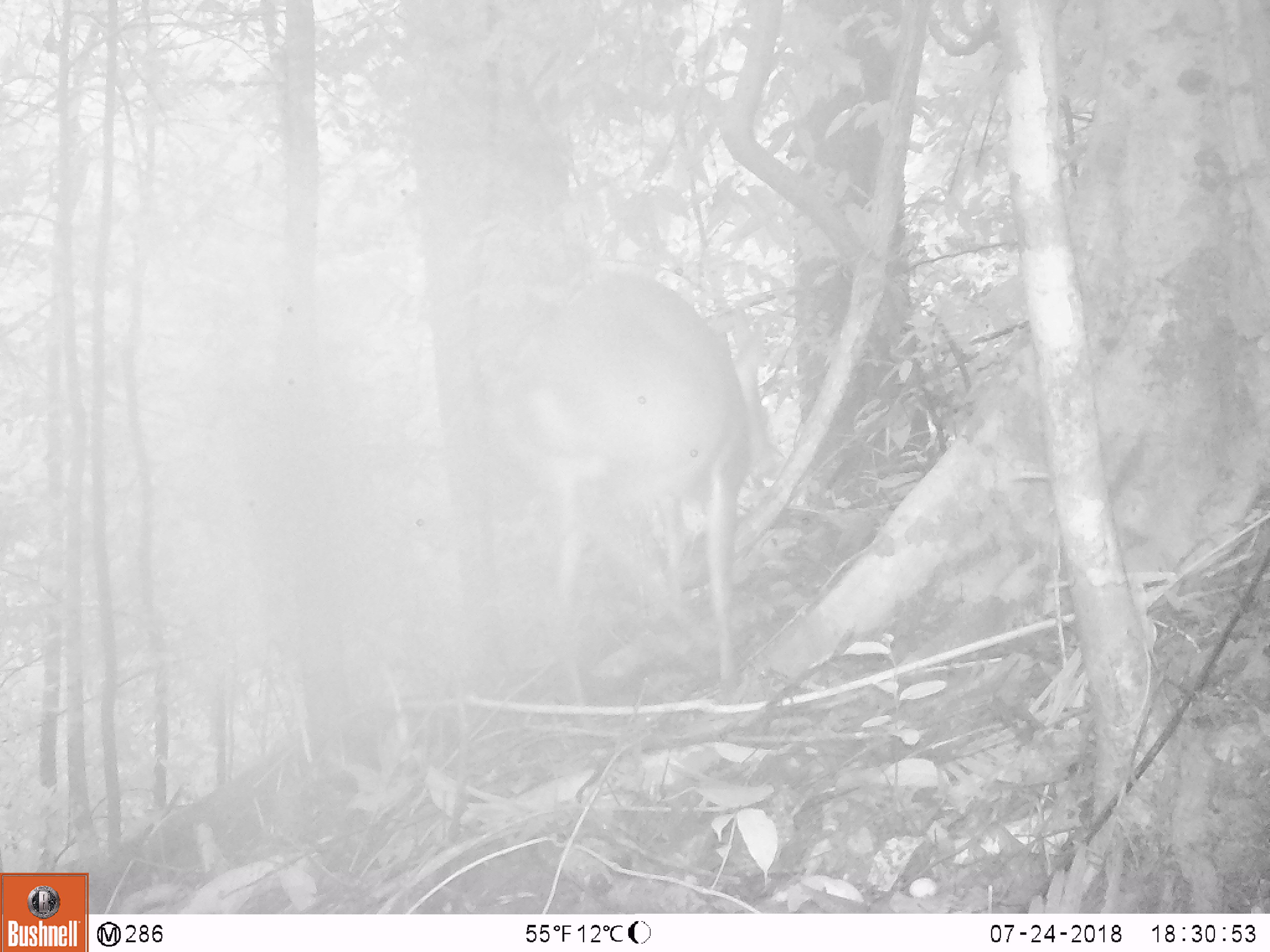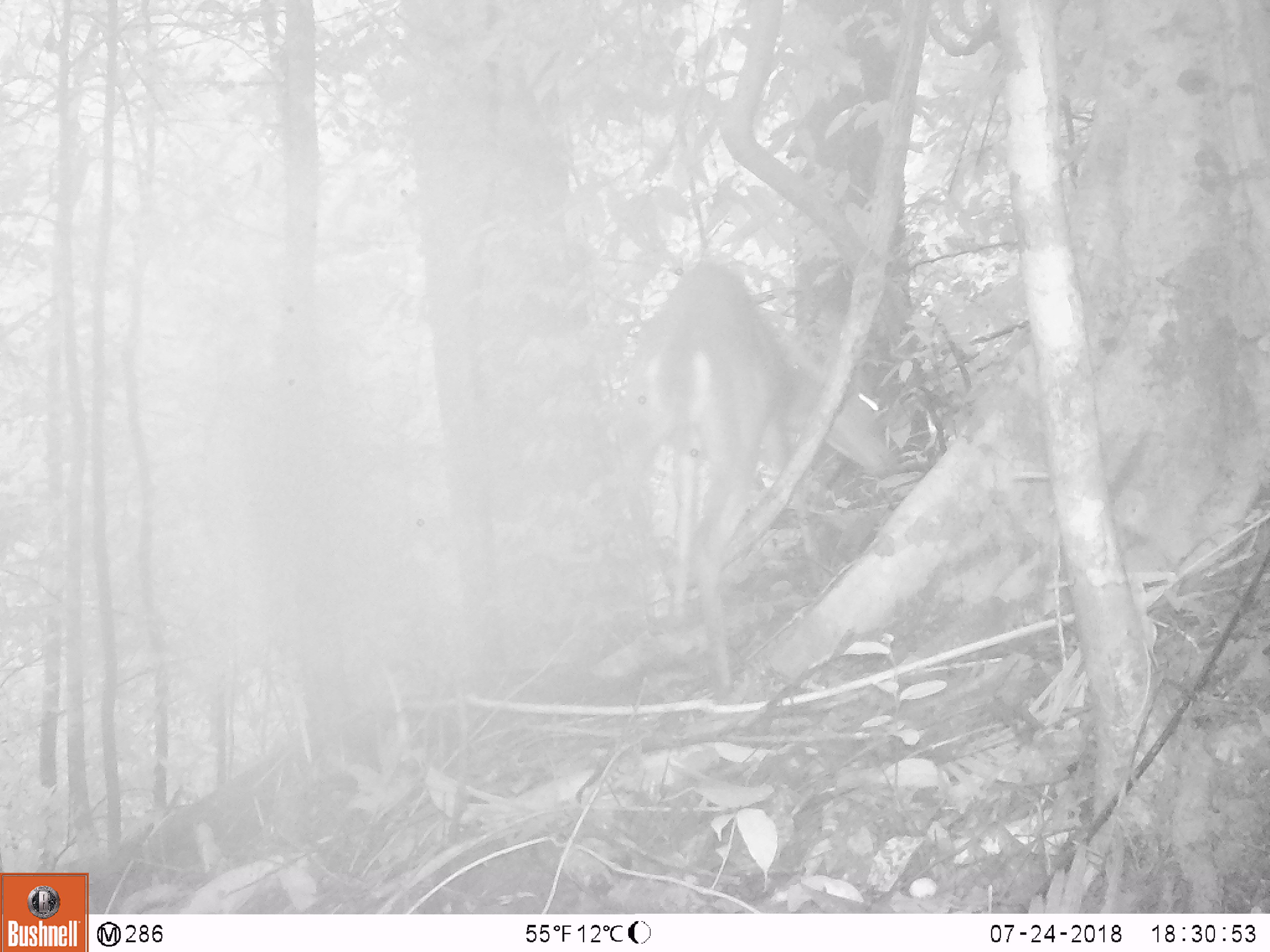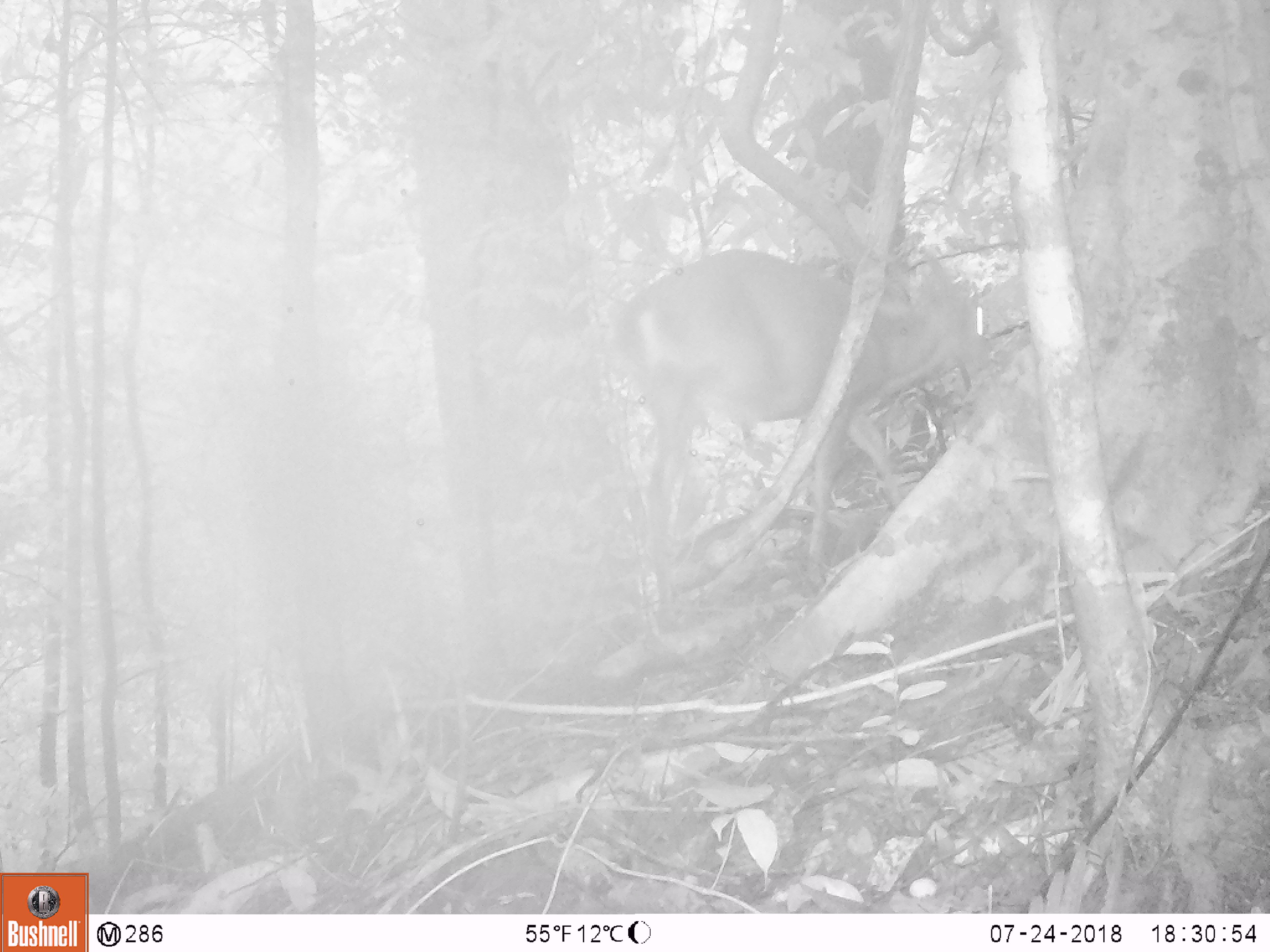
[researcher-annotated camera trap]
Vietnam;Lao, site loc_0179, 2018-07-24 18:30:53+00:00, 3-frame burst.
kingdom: Animalia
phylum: Chordata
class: Mammalia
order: Artiodactyla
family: Cervidae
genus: Muntiacus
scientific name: Muntiacus vuquangensis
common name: large-antlered muntjac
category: large antlered muntjac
Large antlered muntjac (large-antlered muntjac) (Muntiacus vuquangensis). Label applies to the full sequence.